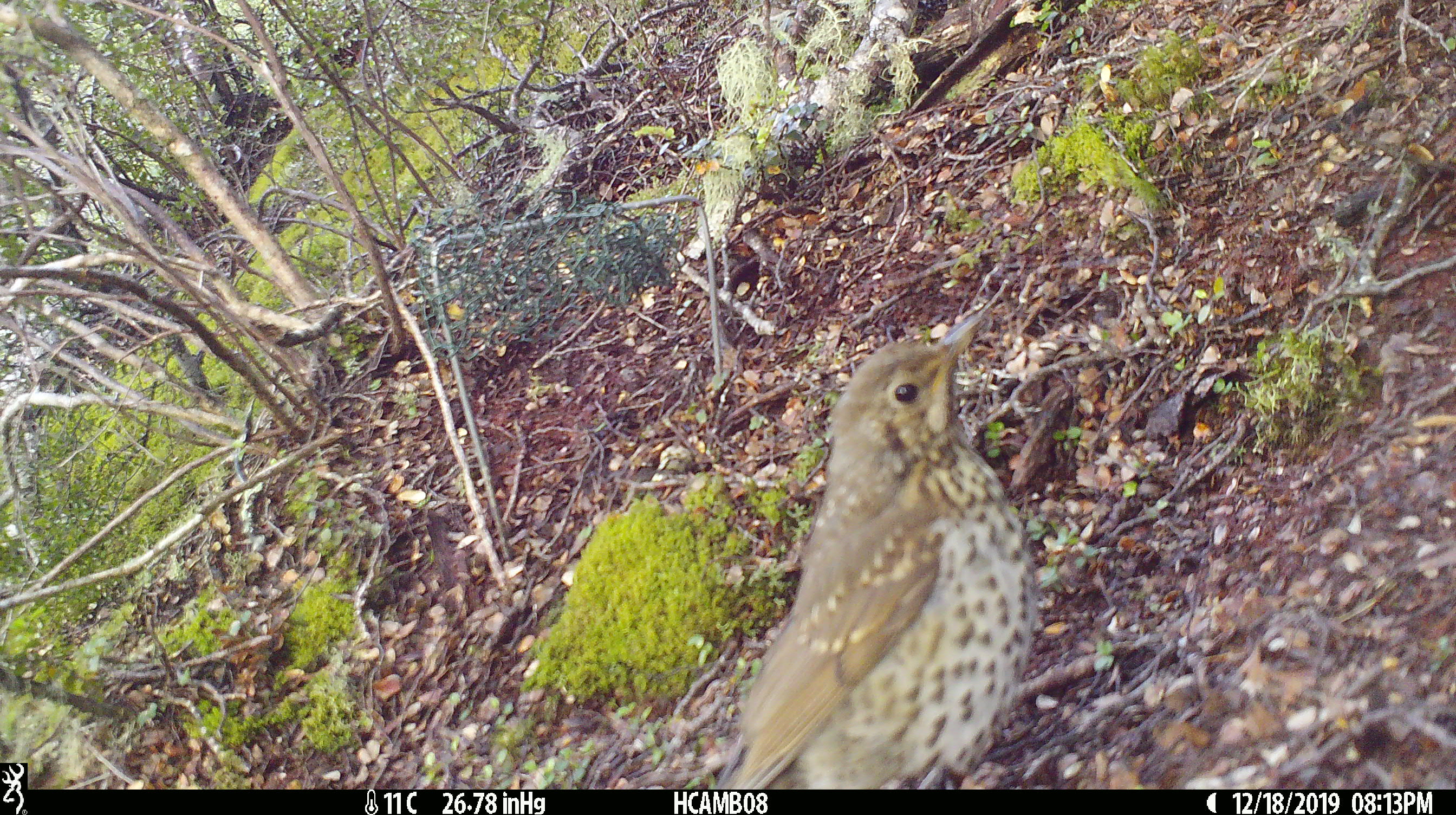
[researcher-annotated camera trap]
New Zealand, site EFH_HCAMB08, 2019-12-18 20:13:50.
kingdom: Animalia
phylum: Chordata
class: Aves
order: Passeriformes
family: Turdidae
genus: Turdus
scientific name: Turdus philomelos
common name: song thrush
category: thrush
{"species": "thrush (song thrush) (Turdus philomelos)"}